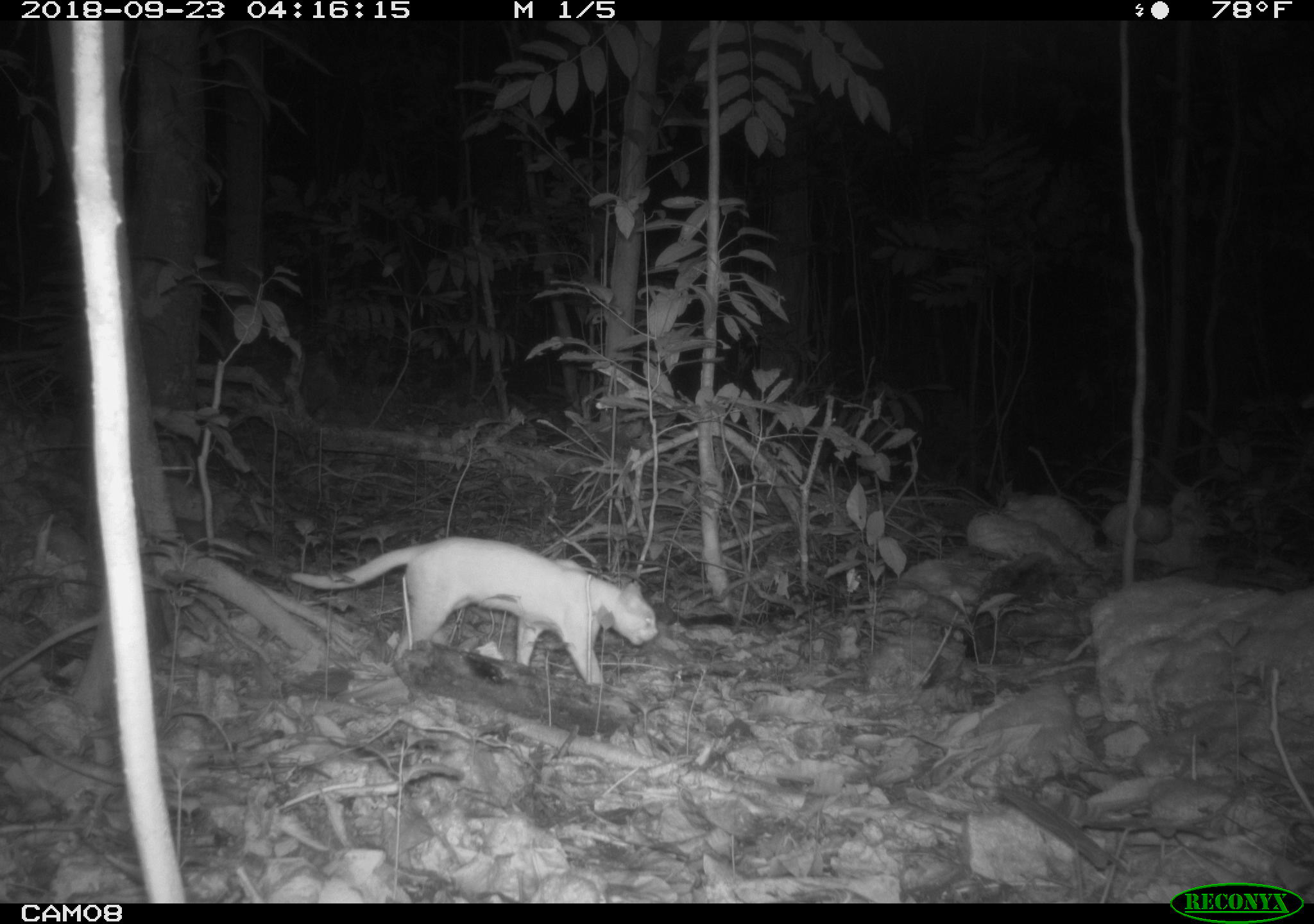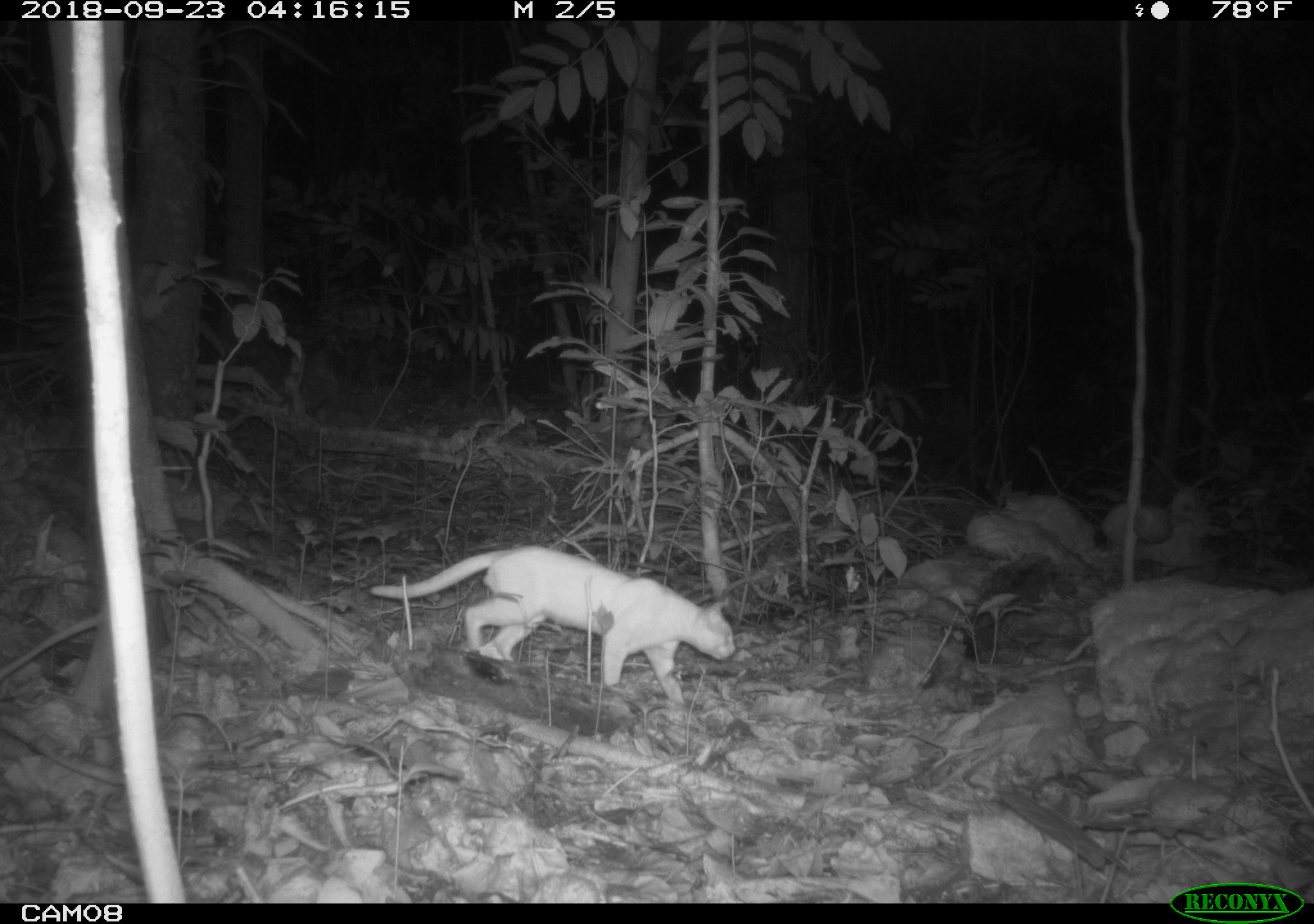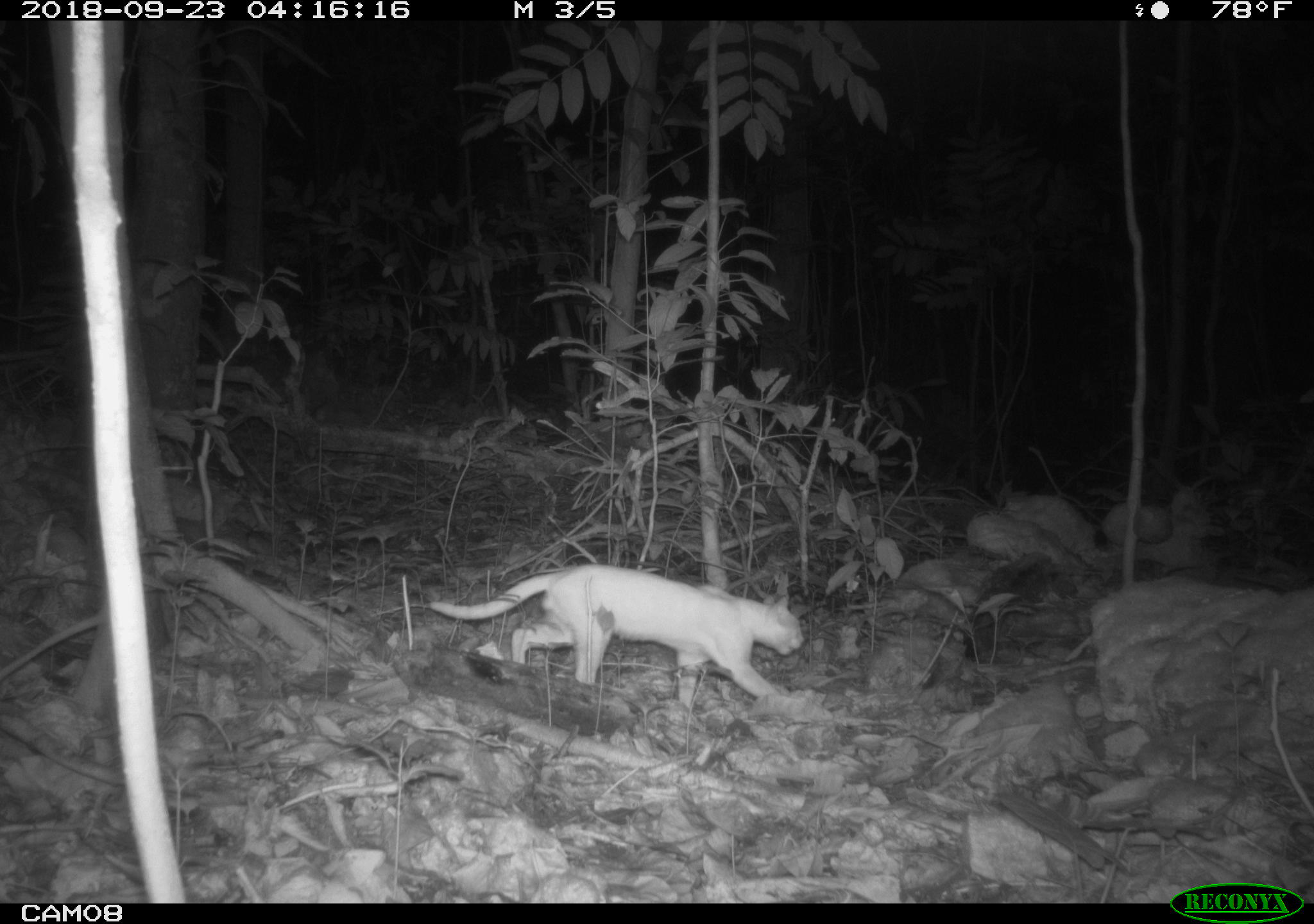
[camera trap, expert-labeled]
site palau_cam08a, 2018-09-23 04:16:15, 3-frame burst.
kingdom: Animalia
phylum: Chordata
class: Mammalia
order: Carnivora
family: Felidae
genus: Felis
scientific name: Felis catus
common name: cat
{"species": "cat (Felis catus)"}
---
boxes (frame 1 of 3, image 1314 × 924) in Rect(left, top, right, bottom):
cat: Rect(277, 535, 659, 687)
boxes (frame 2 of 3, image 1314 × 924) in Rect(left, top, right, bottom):
cat: Rect(353, 544, 733, 704)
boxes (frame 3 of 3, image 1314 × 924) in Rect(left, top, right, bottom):
cat: Rect(457, 563, 803, 713)